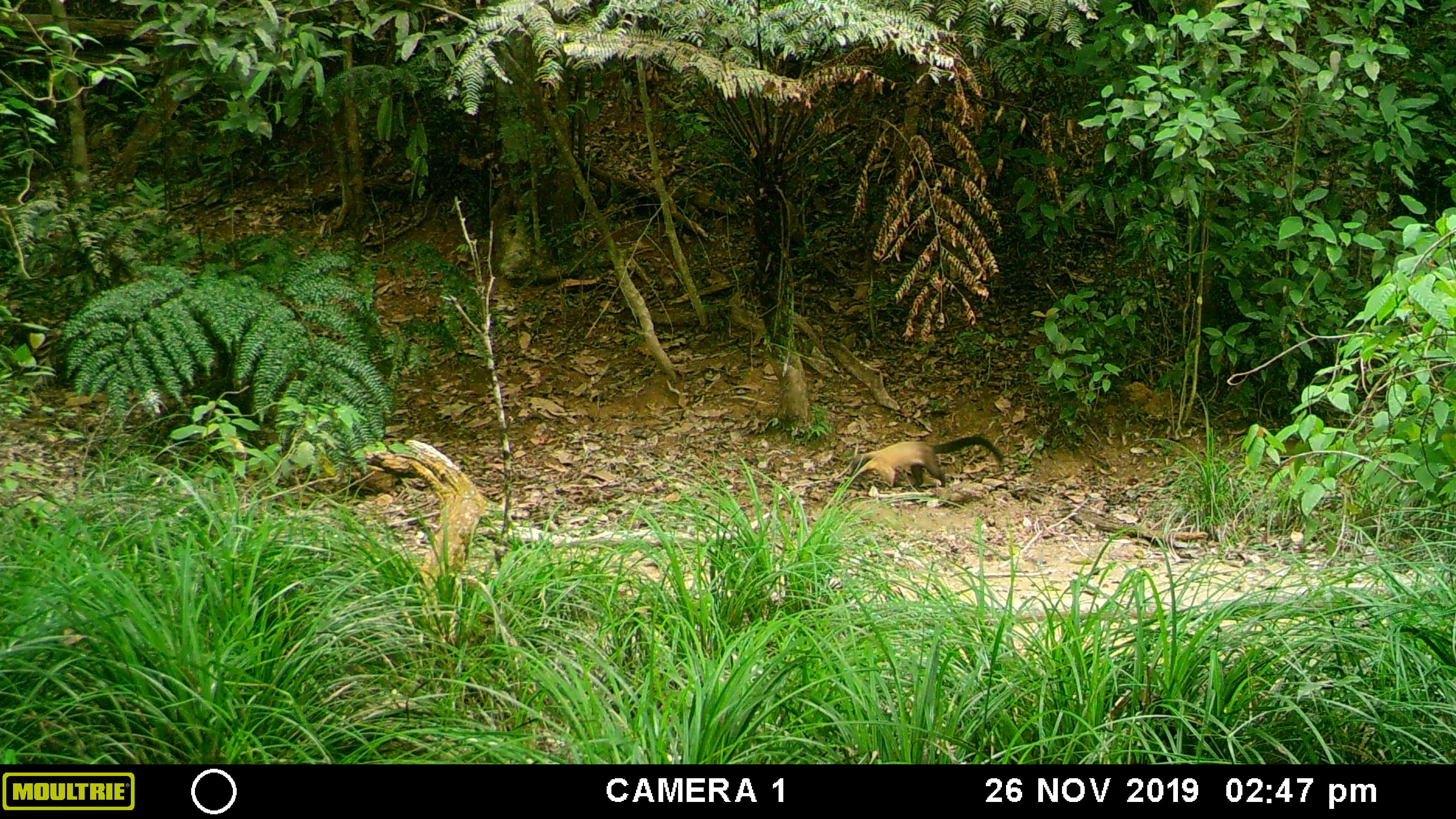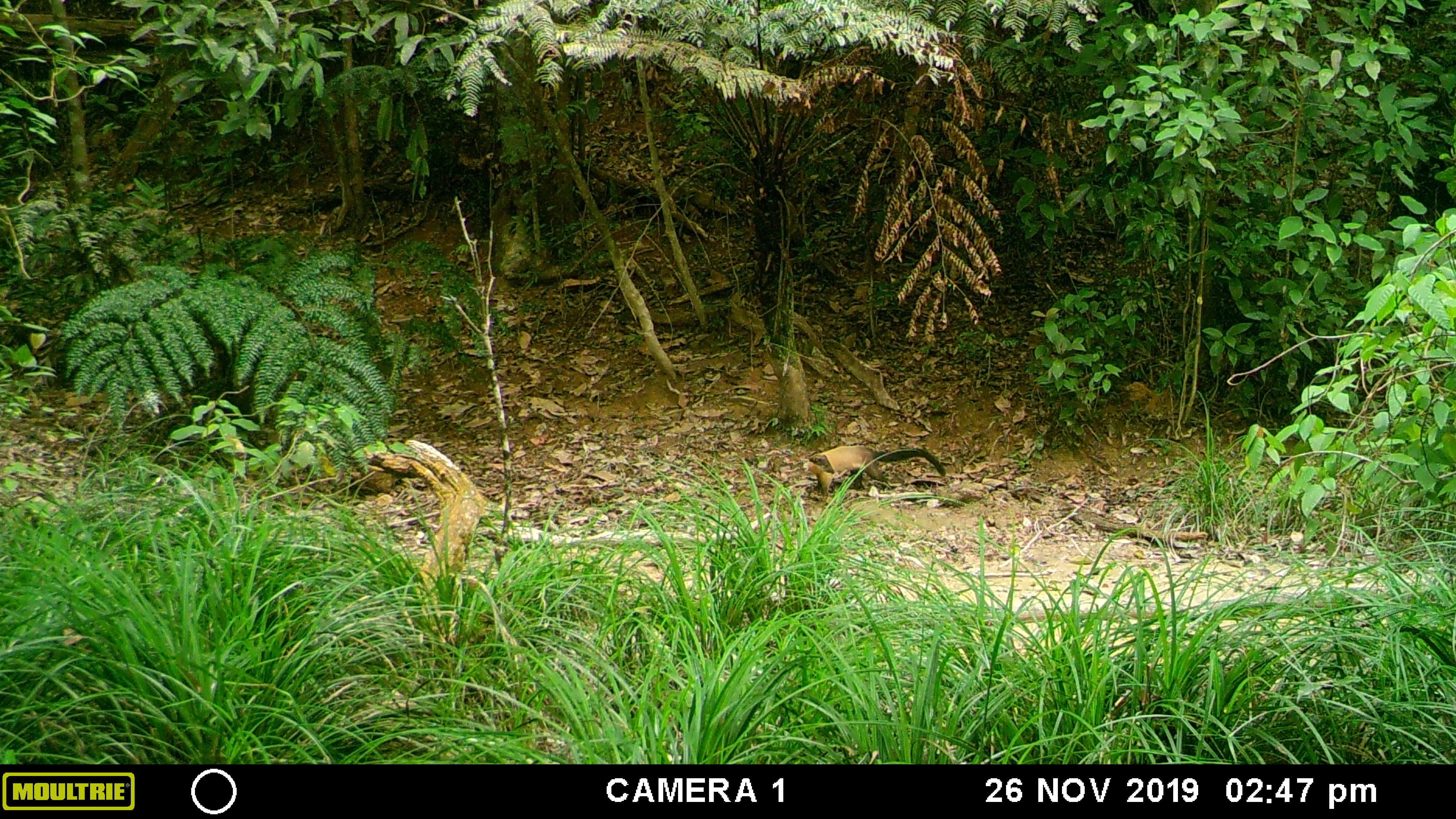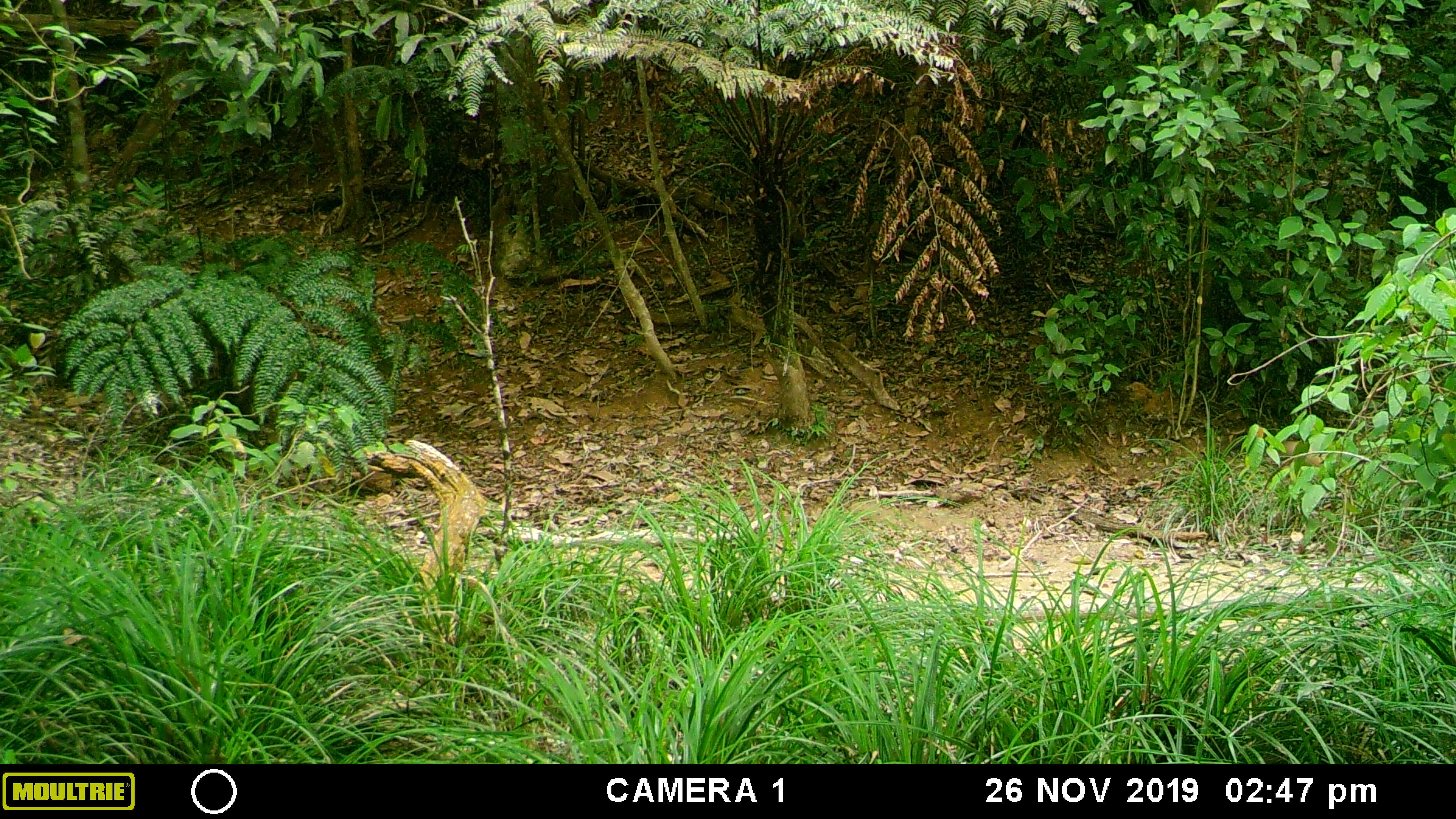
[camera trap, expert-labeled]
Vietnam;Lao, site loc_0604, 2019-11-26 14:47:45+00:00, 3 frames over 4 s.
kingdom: Animalia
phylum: Chordata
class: Mammalia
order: Carnivora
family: Mustelidae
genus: Martes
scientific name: Martes flavigula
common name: yellow-throated marten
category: yellow throated marten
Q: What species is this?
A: Yellow throated marten (yellow-throated marten) (Martes flavigula).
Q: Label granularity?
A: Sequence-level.